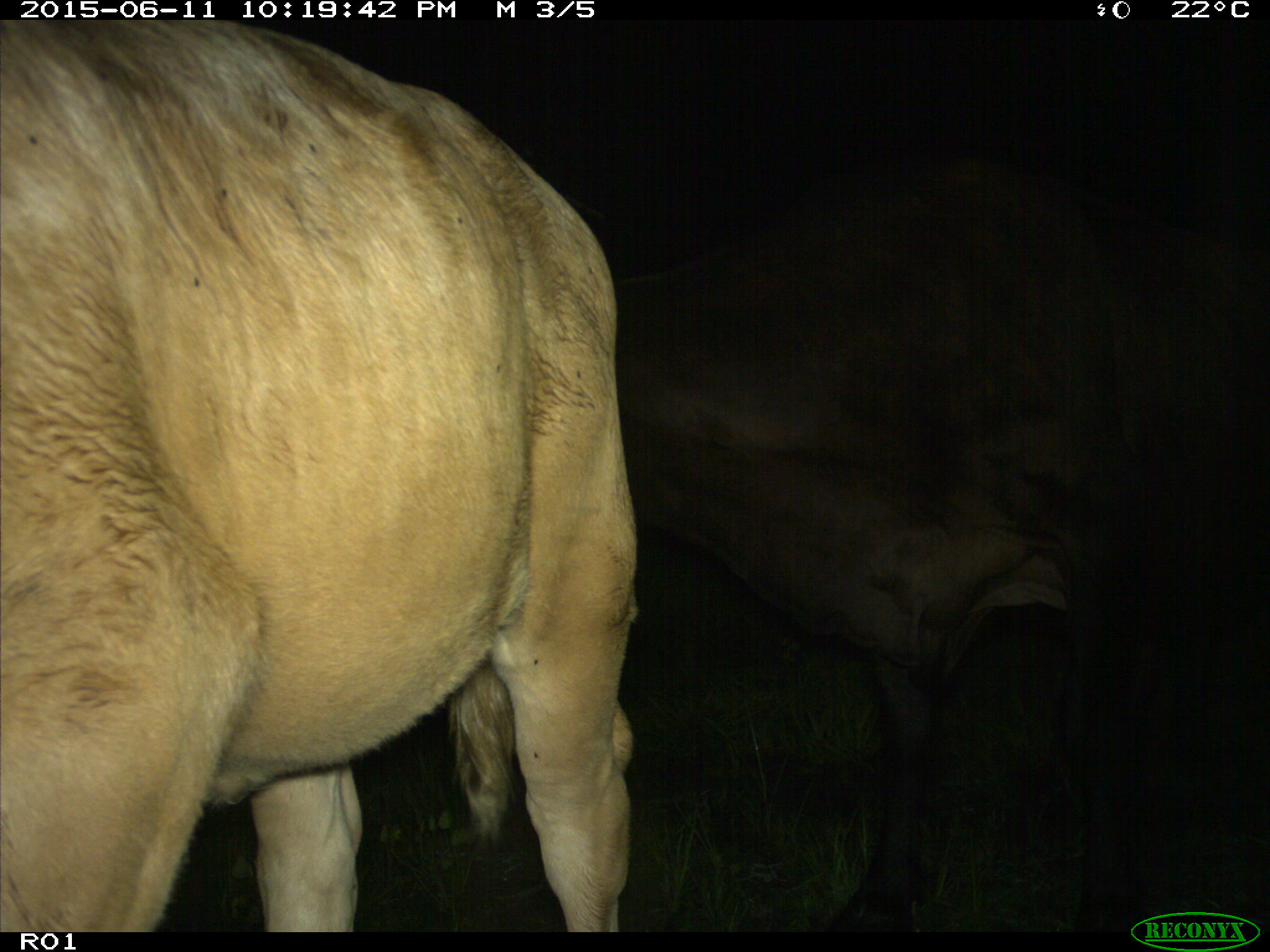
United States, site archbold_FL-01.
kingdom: Animalia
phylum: Chordata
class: Mammalia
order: Artiodactyla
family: Bovidae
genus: Bos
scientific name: Bos taurus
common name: domestic cow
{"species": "Bos taurus (domestic cow)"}